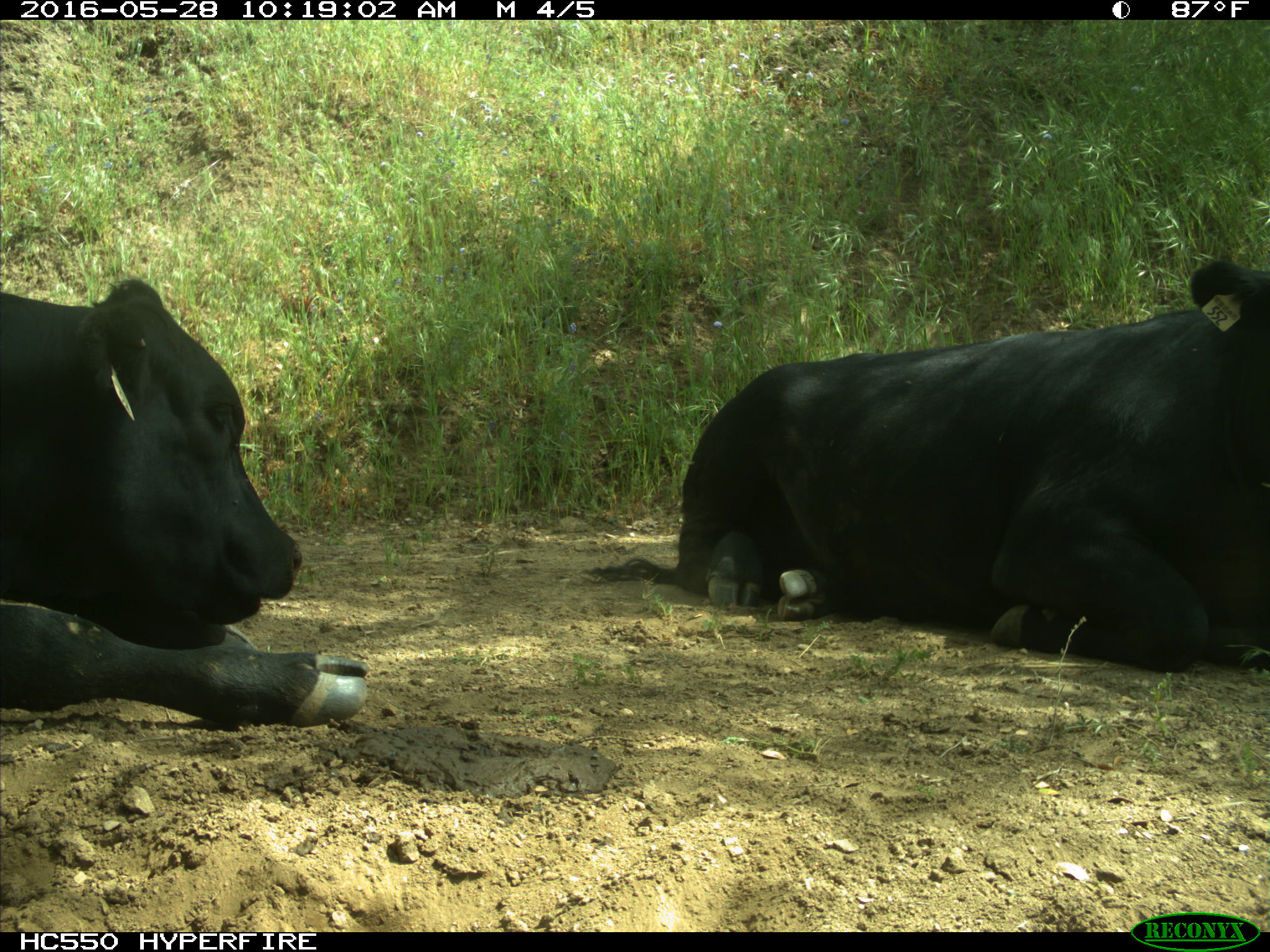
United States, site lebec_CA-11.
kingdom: Animalia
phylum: Chordata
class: Mammalia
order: Artiodactyla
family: Bovidae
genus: Bos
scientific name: Bos taurus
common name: domestic cow